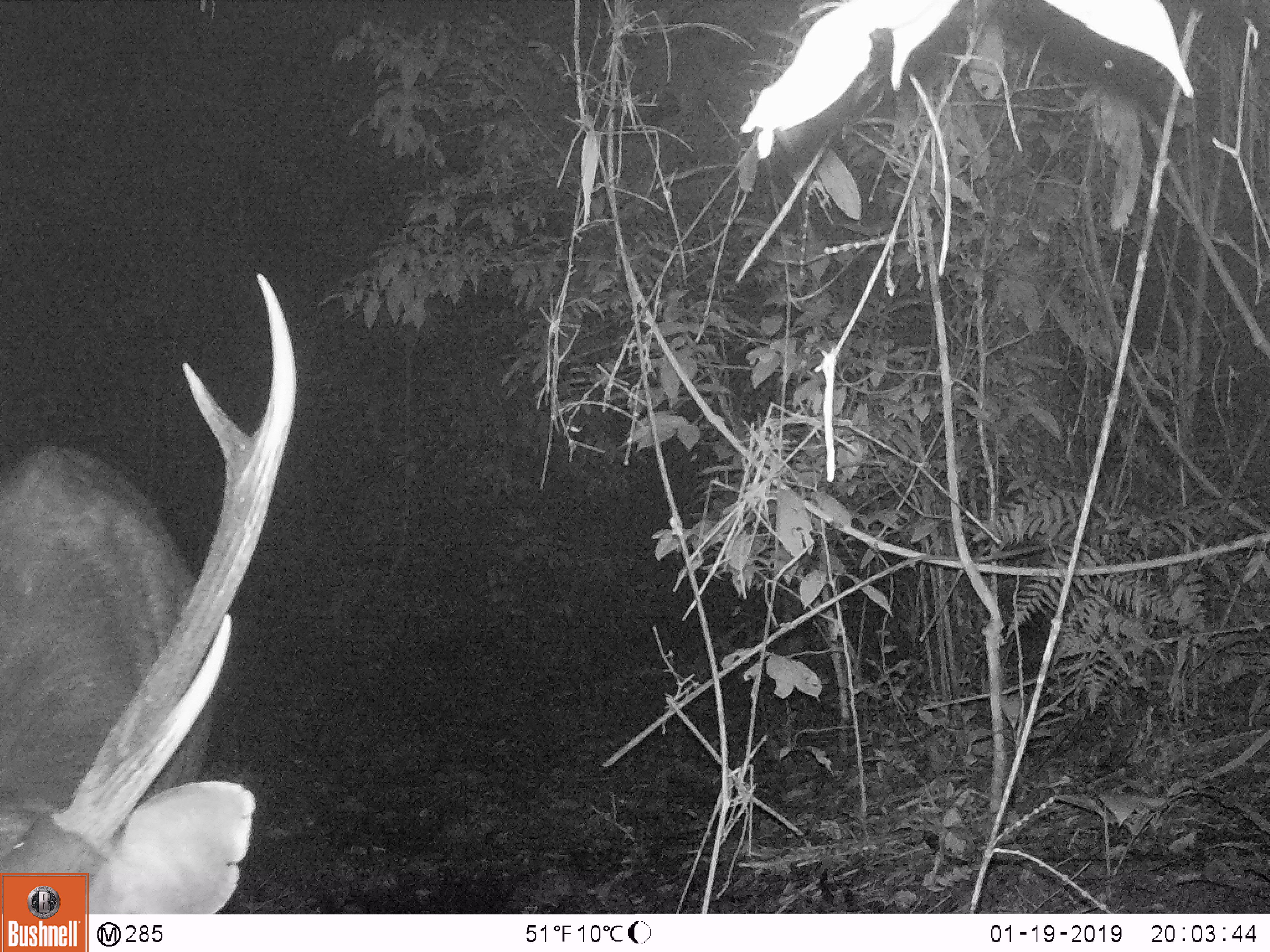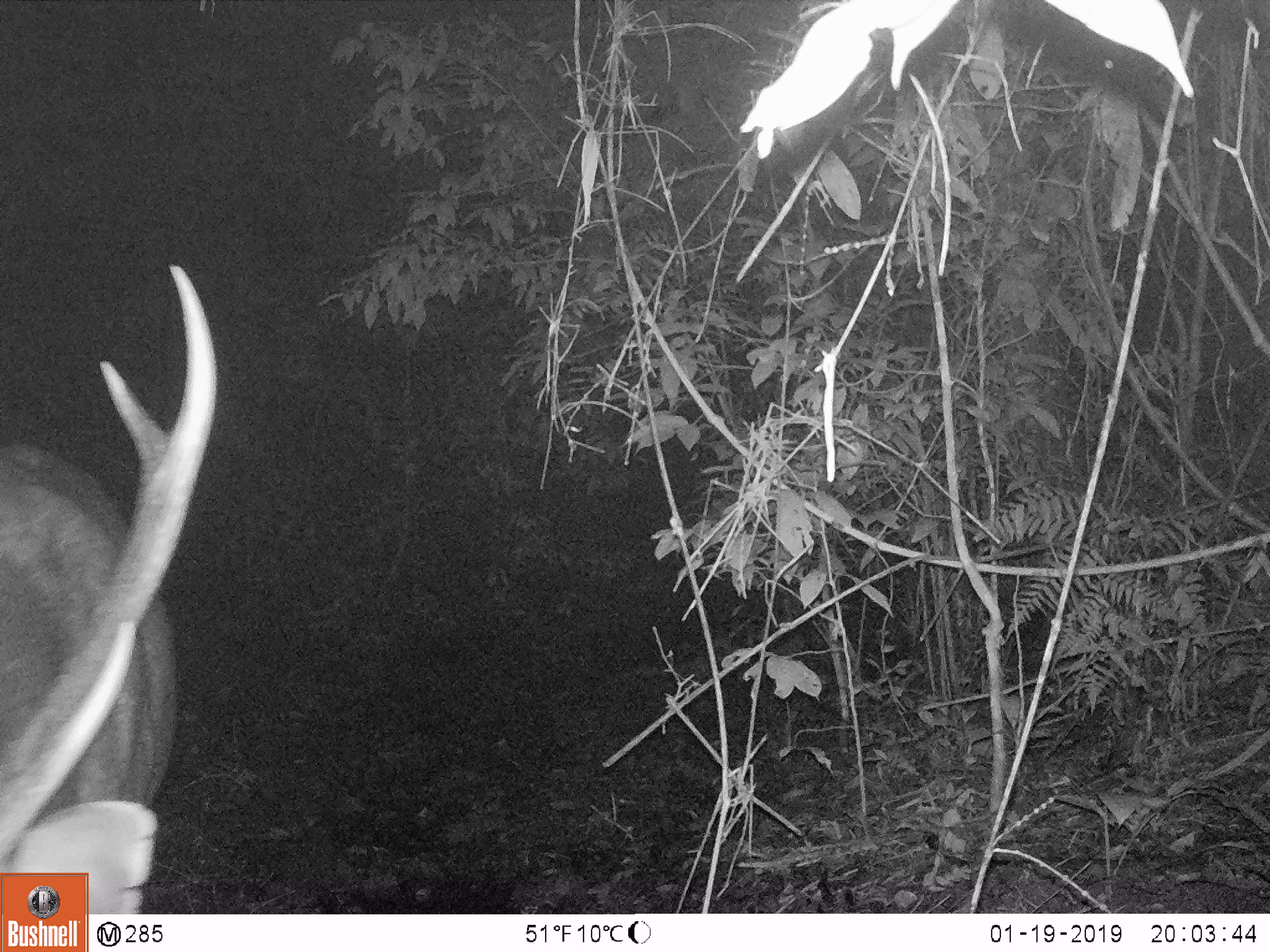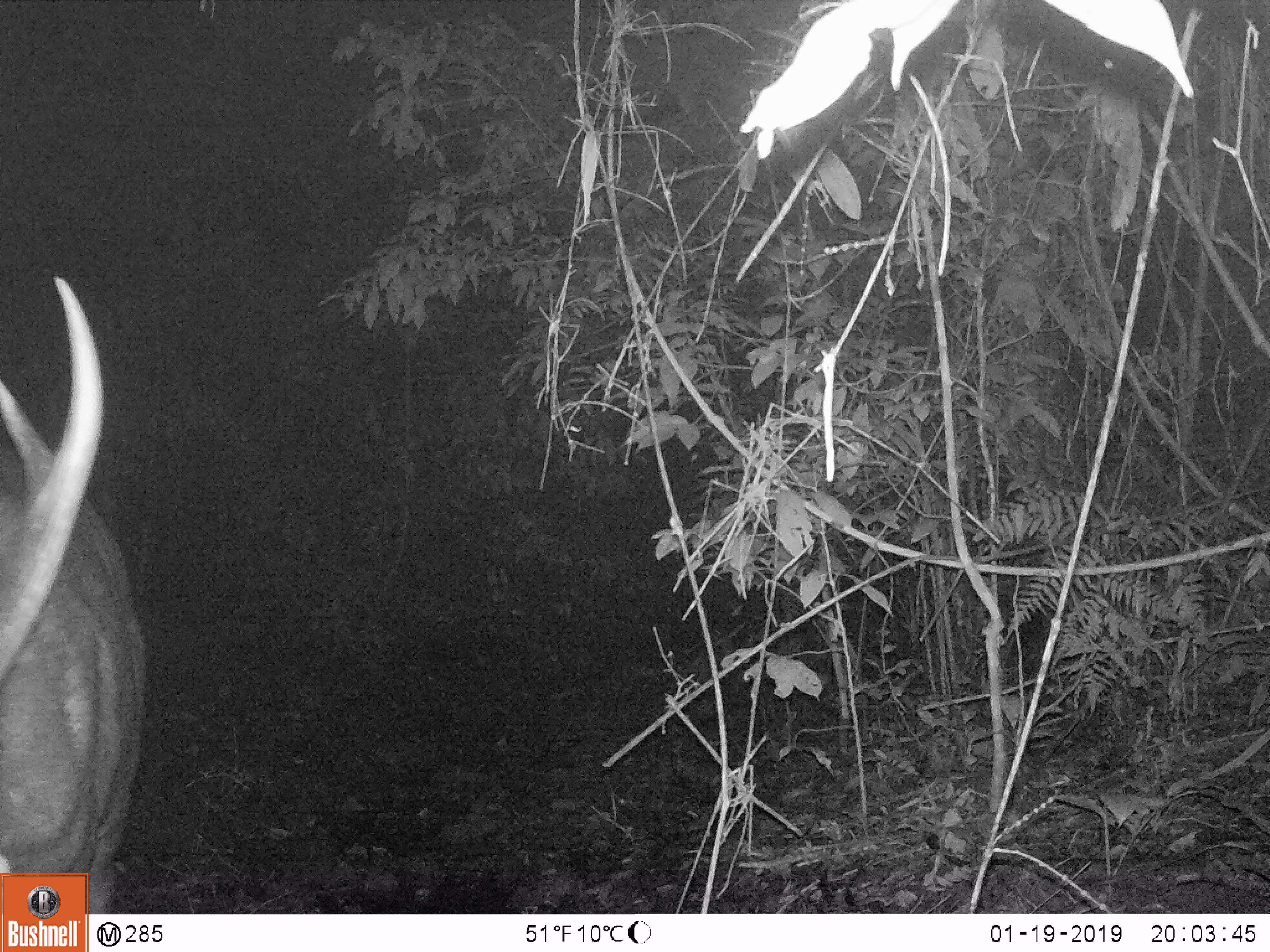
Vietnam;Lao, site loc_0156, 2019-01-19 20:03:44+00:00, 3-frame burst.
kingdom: Animalia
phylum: Chordata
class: Mammalia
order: Artiodactyla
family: Cervidae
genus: Rusa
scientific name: Rusa unicolor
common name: sambar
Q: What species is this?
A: Sambar (Rusa unicolor).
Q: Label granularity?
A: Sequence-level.